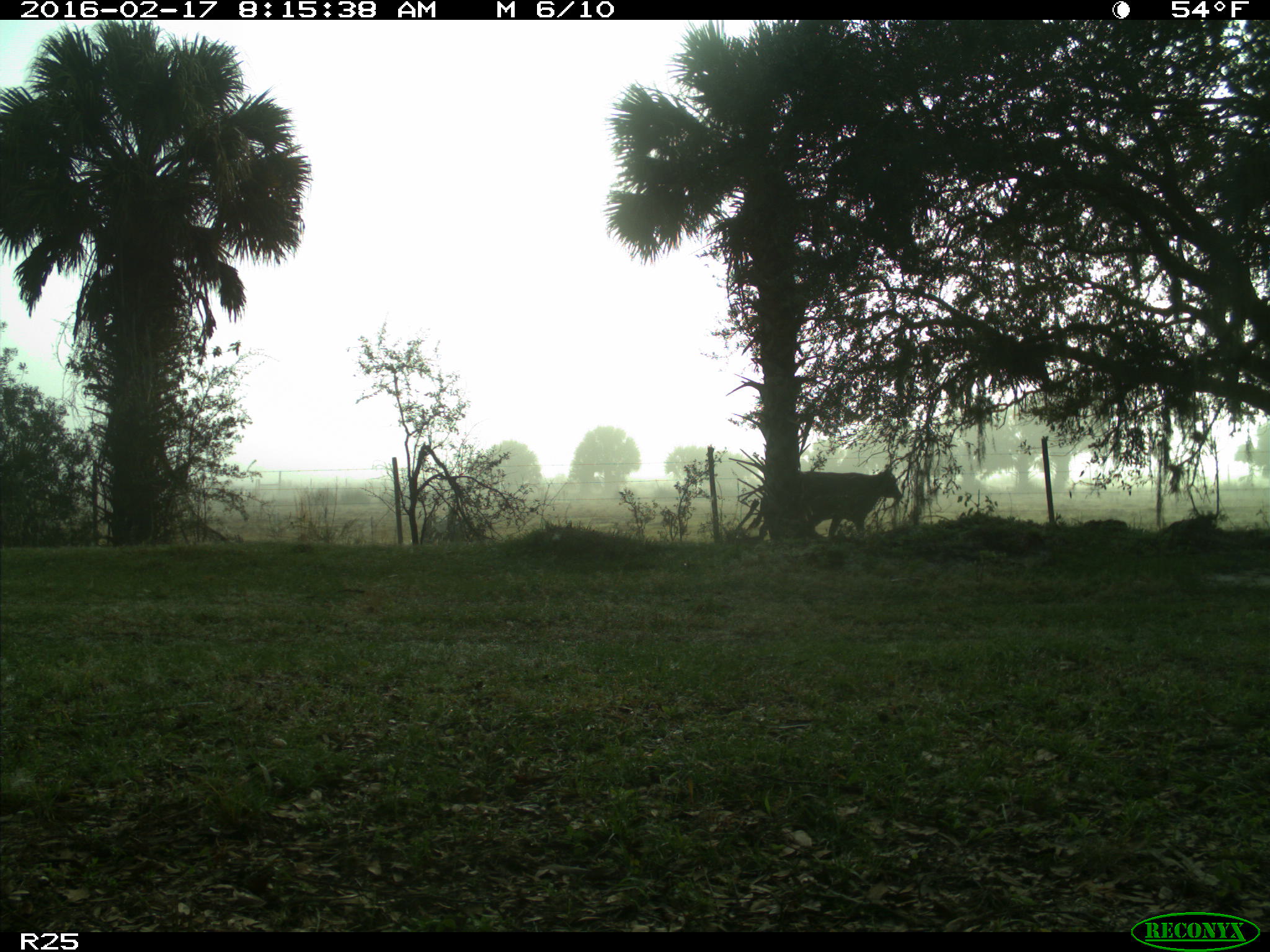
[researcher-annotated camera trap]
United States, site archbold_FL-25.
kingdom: Animalia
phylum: Chordata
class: Mammalia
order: Artiodactyla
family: Bovidae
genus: Bos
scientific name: Bos taurus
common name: domestic cow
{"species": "Bos taurus (domestic cow)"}